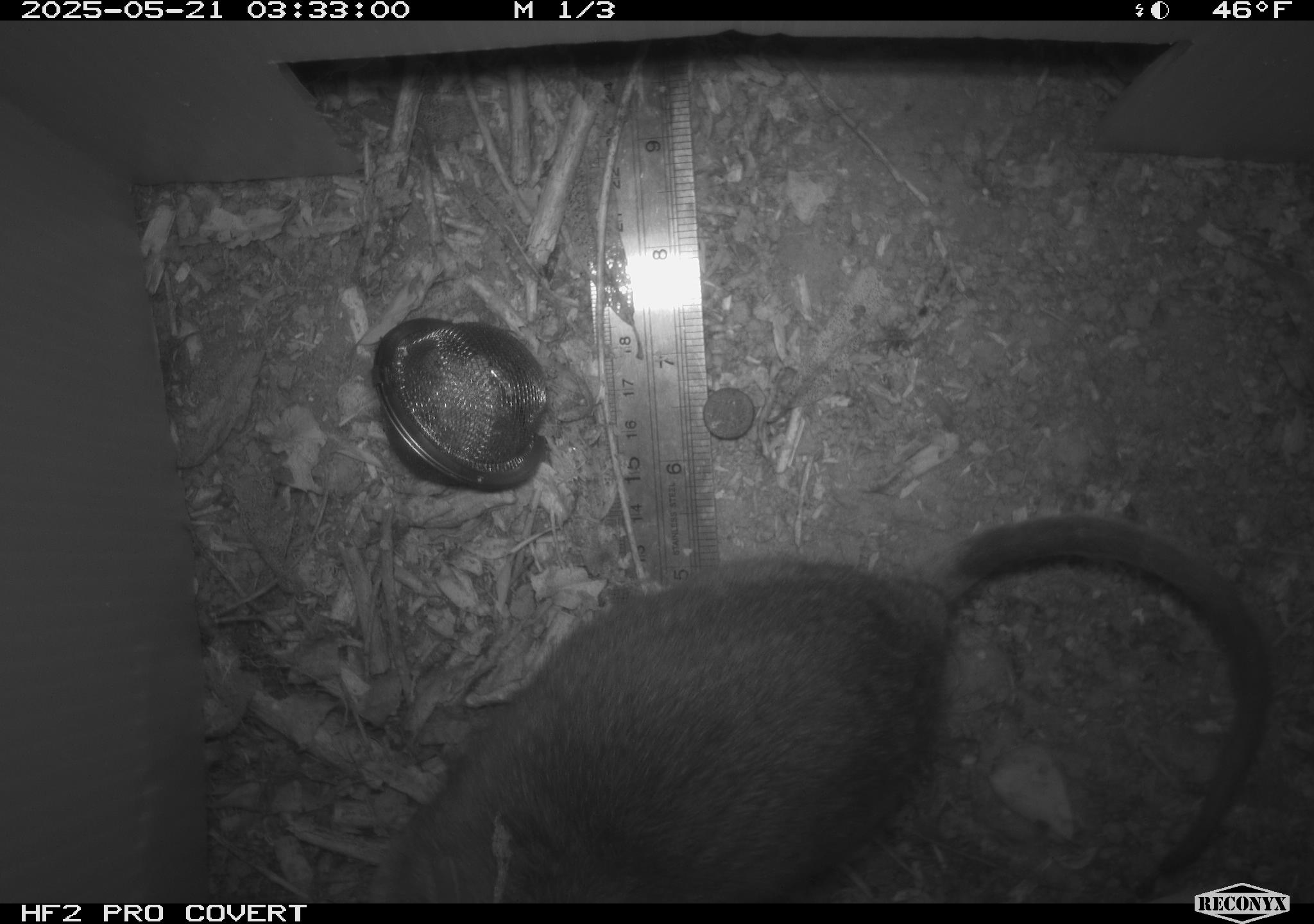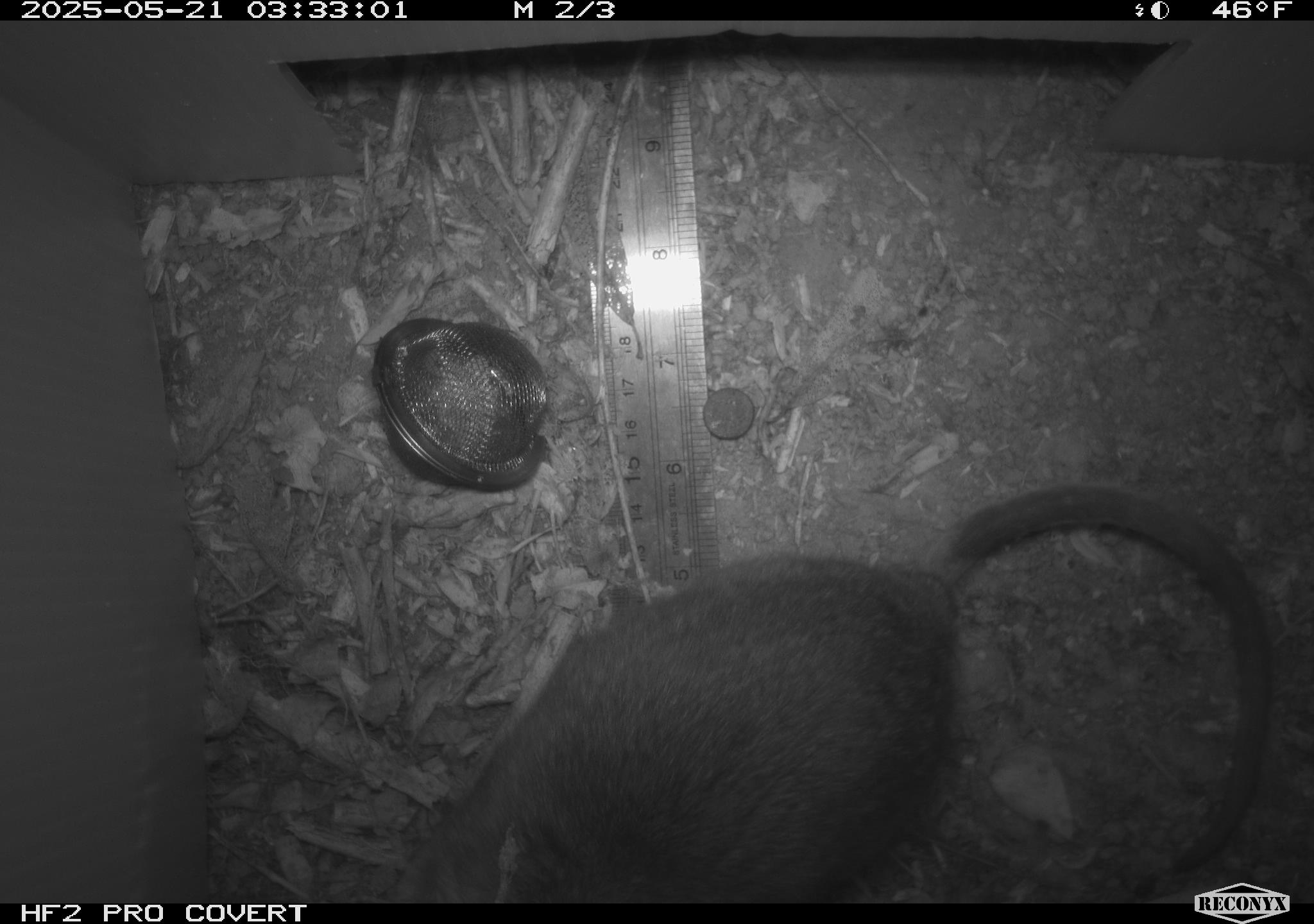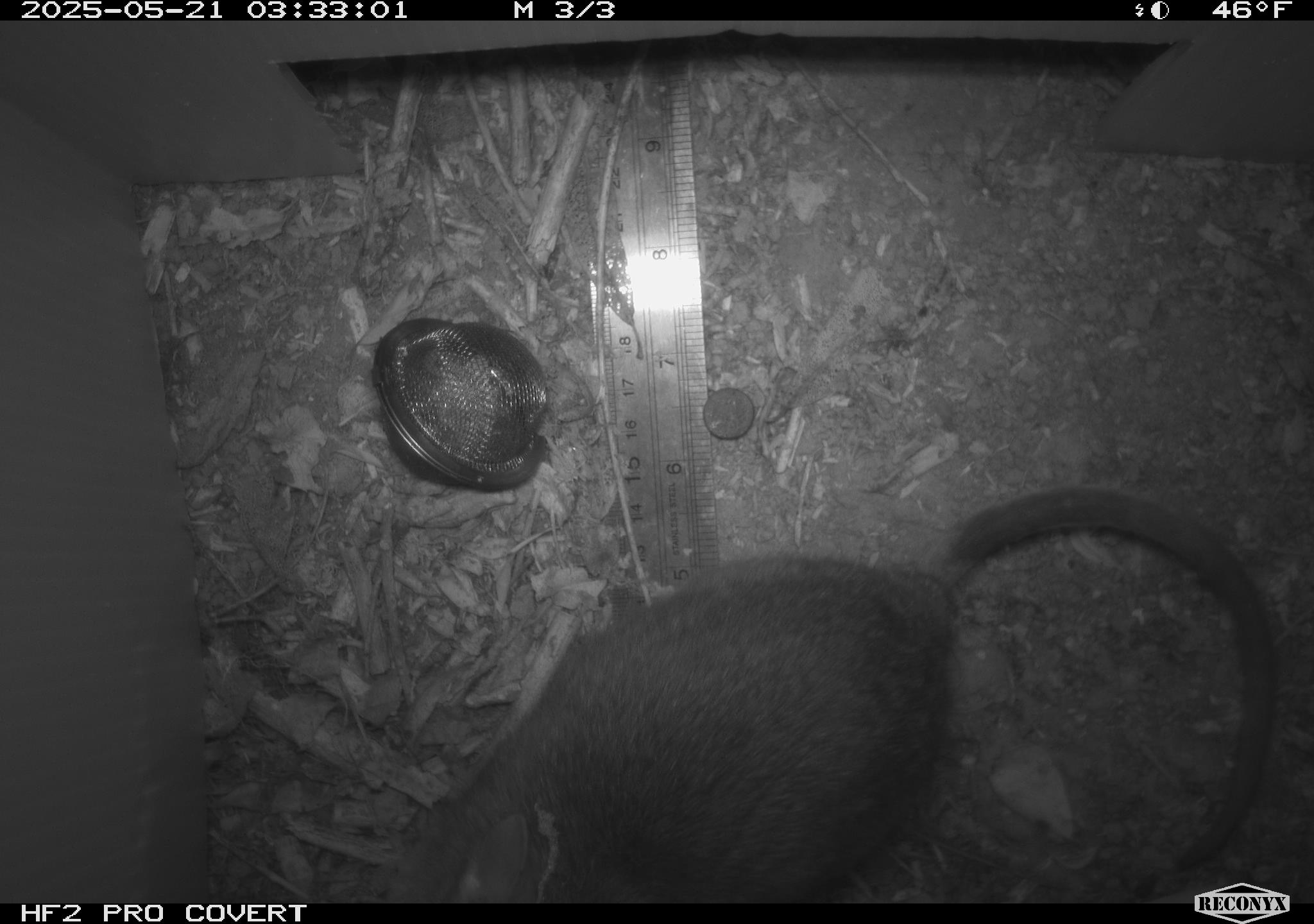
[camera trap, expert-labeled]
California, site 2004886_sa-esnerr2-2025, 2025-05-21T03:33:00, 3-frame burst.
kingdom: Animalia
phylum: Chordata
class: Mammalia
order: Rodentia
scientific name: Rodentia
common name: rodent